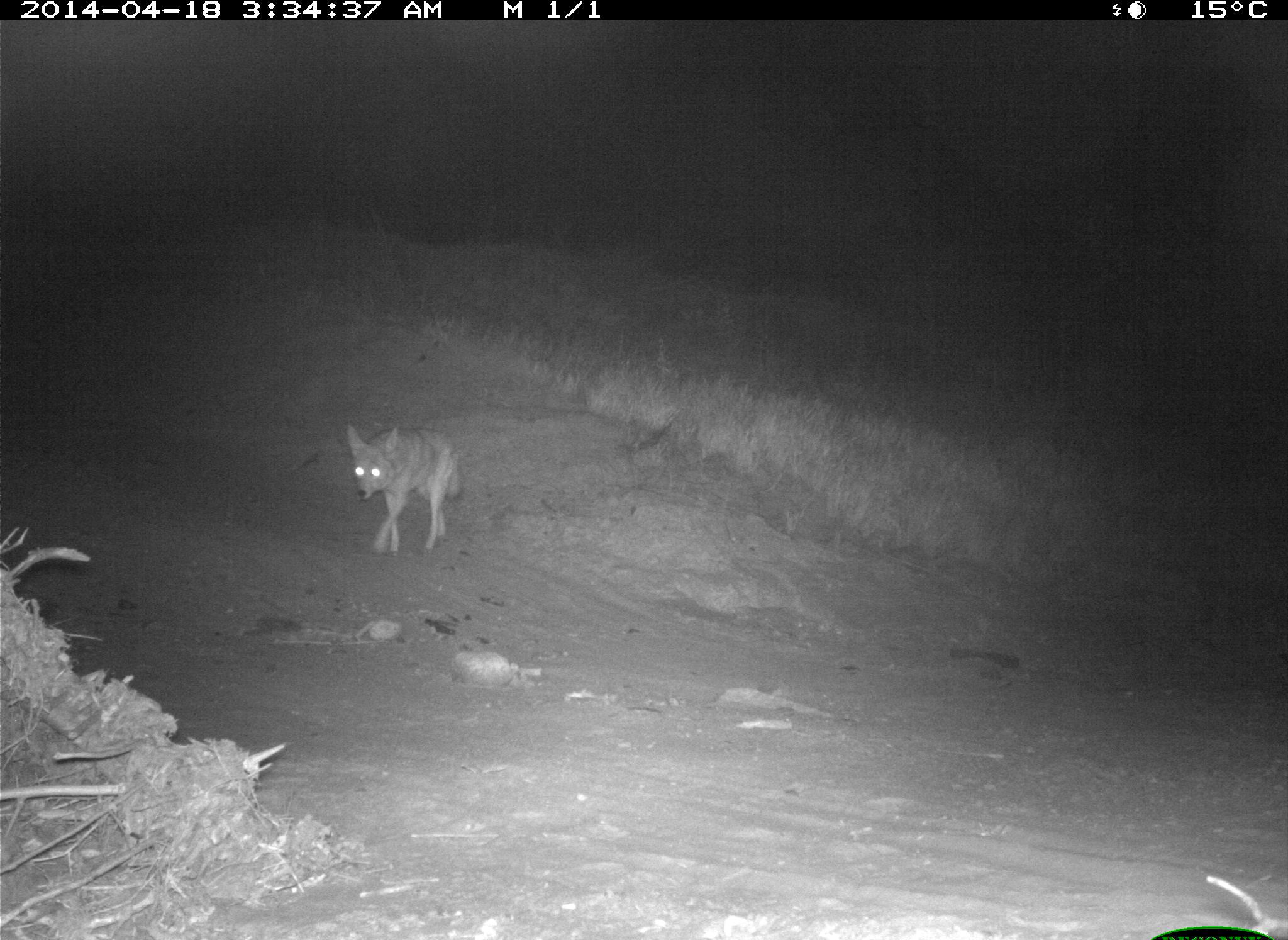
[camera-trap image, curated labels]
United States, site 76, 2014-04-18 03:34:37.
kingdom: Animalia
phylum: Chordata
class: Mammalia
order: Carnivora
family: Canidae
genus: Canis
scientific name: Canis latrans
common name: coyote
Coyote (Canis latrans).